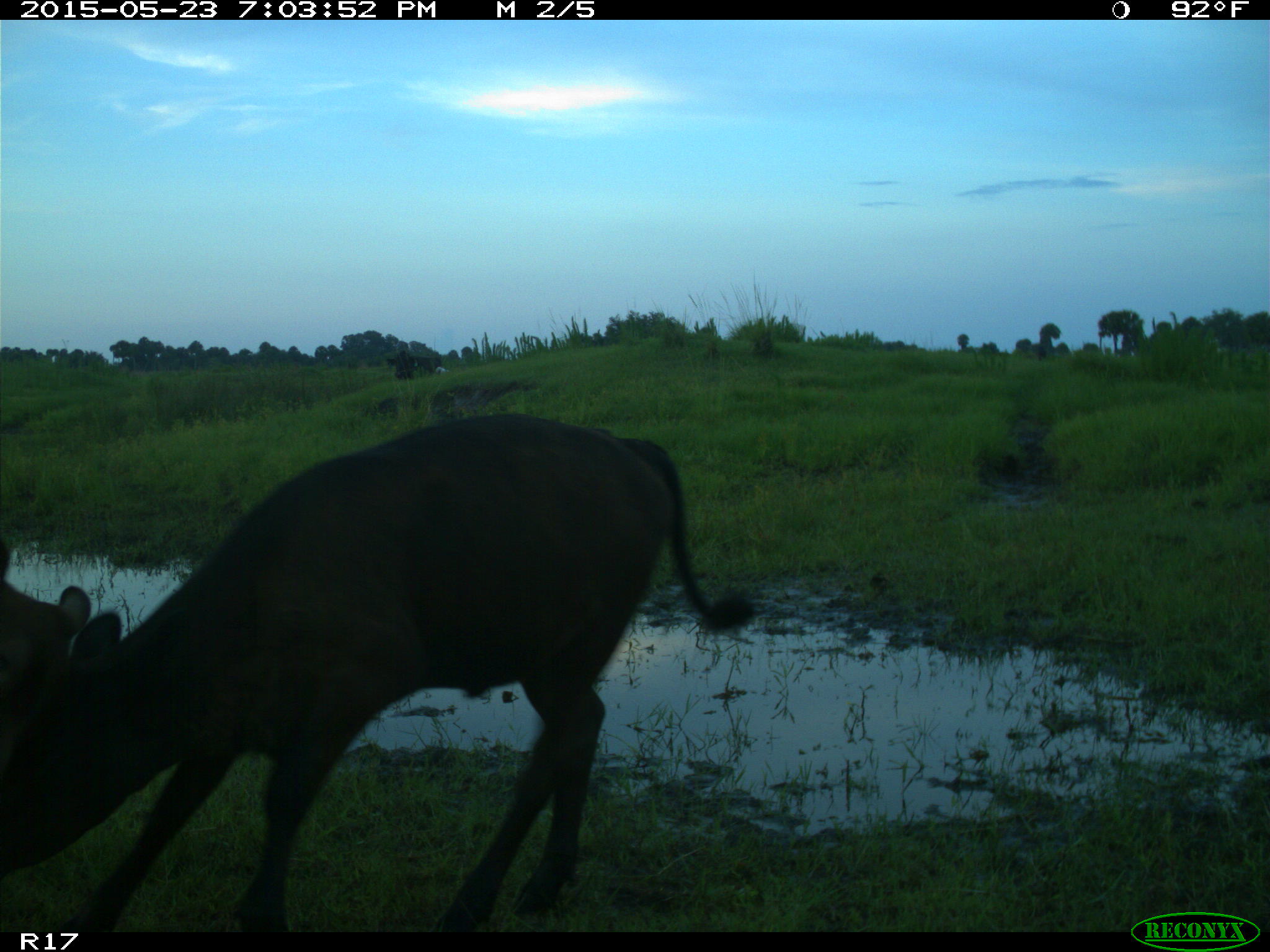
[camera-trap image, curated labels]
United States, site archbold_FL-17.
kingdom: Animalia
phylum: Chordata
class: Mammalia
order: Artiodactyla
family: Bovidae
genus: Bos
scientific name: Bos taurus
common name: domestic cow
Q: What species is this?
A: Bos taurus (domestic cow).